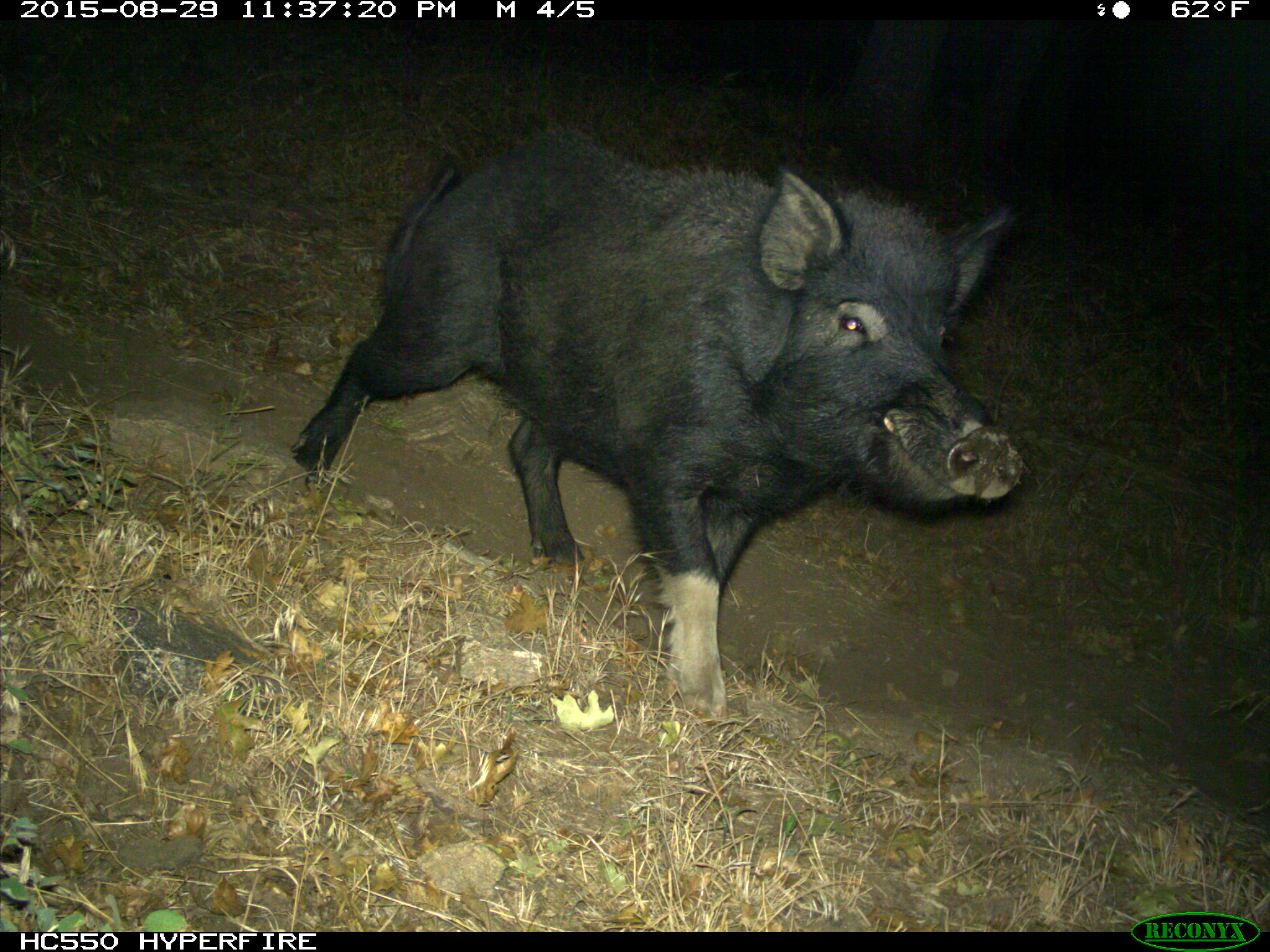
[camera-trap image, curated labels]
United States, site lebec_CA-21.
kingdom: Animalia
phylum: Chordata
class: Mammalia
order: Artiodactyla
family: Suidae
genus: Sus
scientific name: Sus scrofa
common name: wild boar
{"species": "Sus scrofa (wild boar)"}